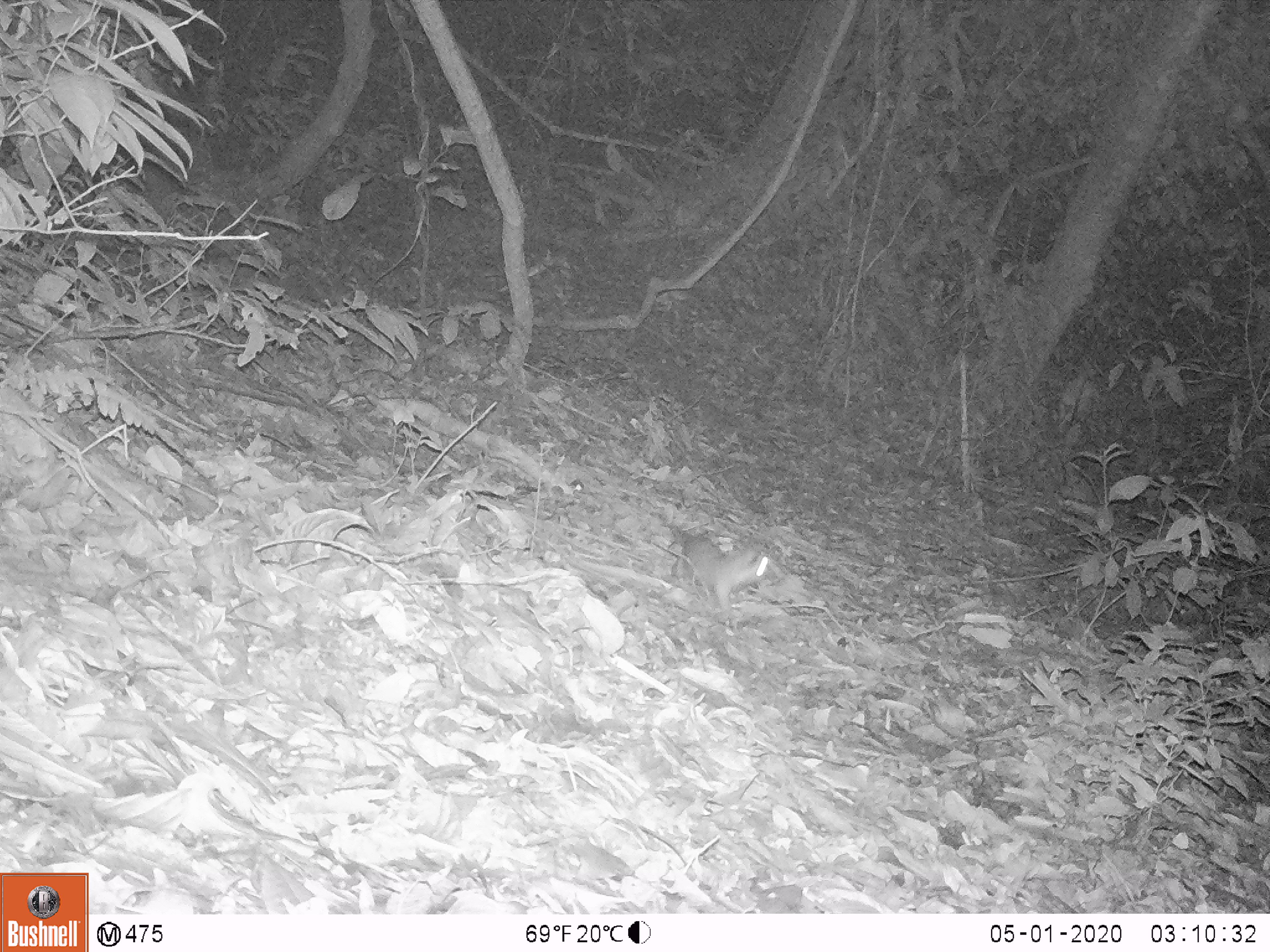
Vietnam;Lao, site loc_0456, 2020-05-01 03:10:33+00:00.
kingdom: Animalia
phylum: Chordata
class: Mammalia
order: Carnivora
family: Mustelidae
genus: Melogale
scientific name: Melogale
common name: ferret badger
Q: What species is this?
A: Ferret badger (Melogale).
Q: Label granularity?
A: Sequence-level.